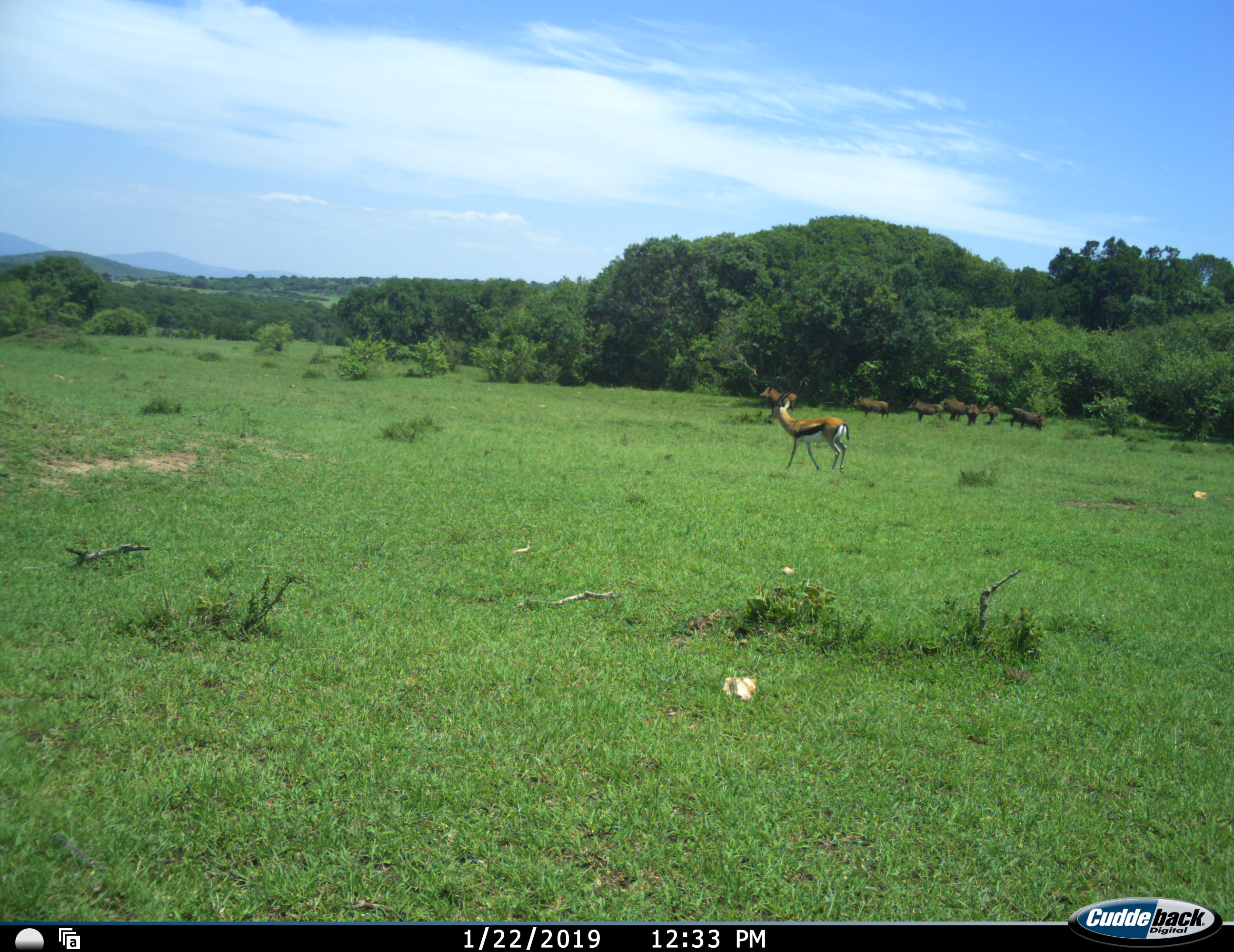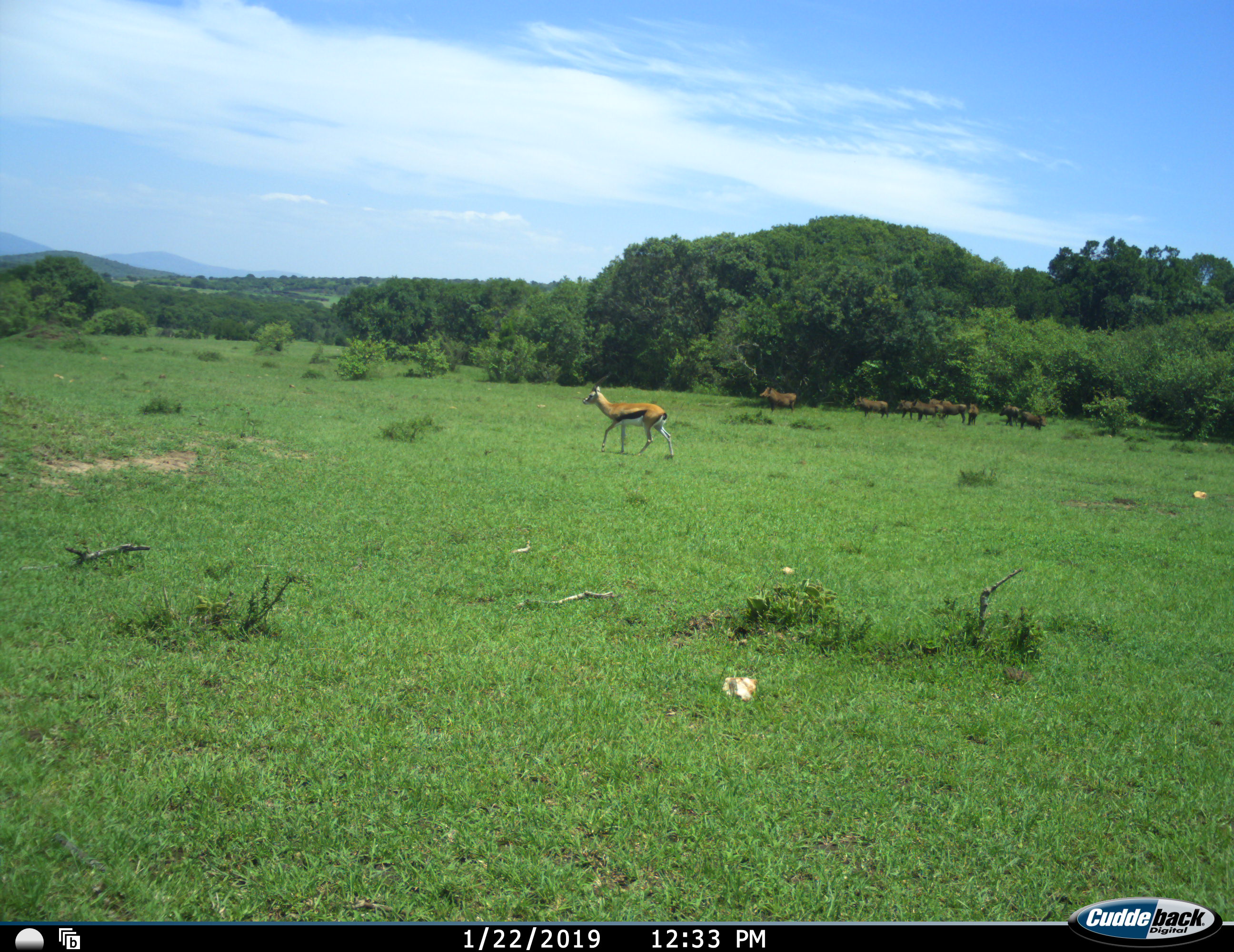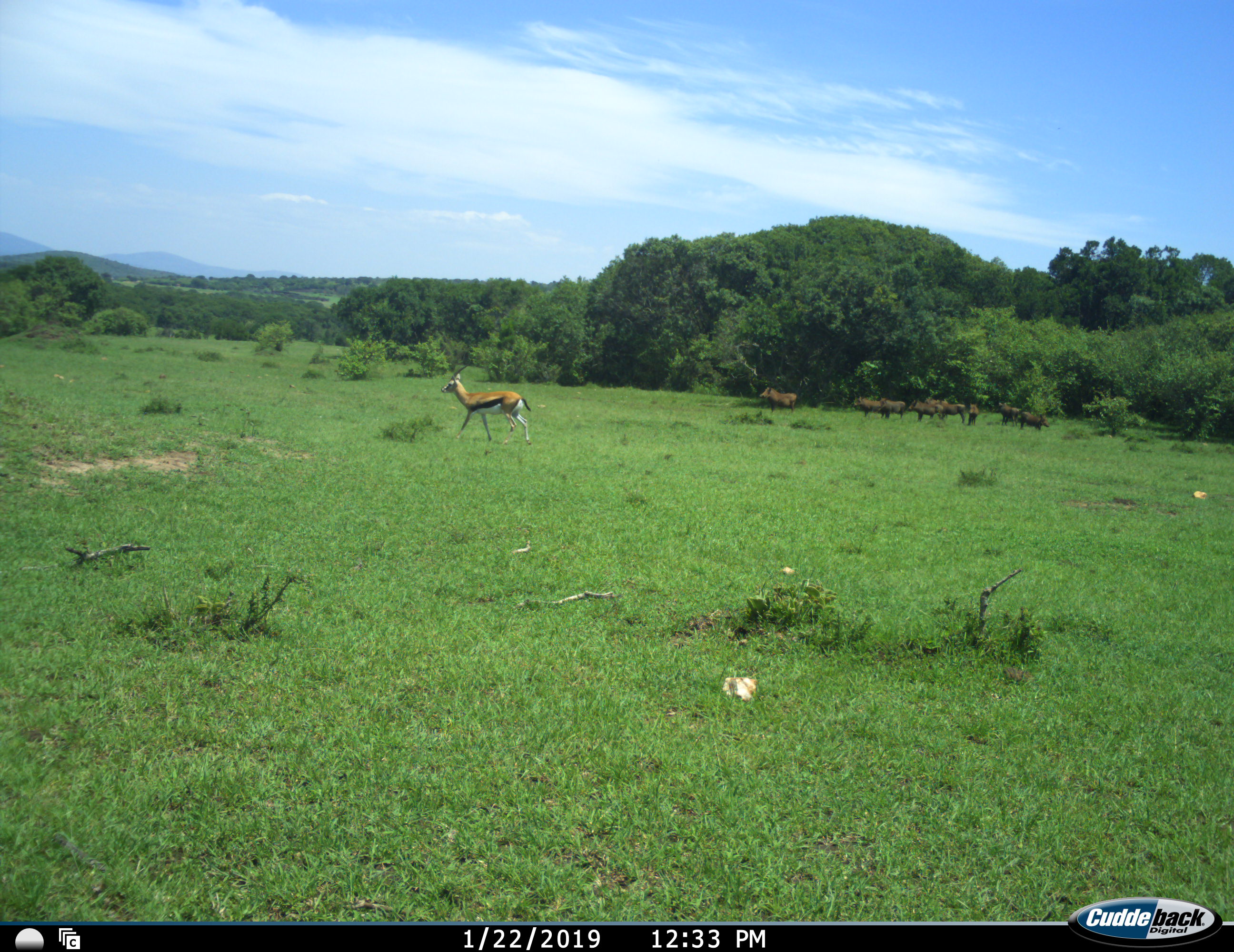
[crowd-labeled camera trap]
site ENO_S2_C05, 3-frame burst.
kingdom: Animalia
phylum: Chordata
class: Mammalia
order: Artiodactyla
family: Bovidae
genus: Eudorcas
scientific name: Eudorcas thomsonii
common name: thomson's gazelle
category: gazellethomsons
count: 1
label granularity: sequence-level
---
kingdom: Animalia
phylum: Chordata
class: Mammalia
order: Artiodactyla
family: Suidae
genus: Phacochoerus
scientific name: Phacochoerus africanus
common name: warthog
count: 9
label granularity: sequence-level